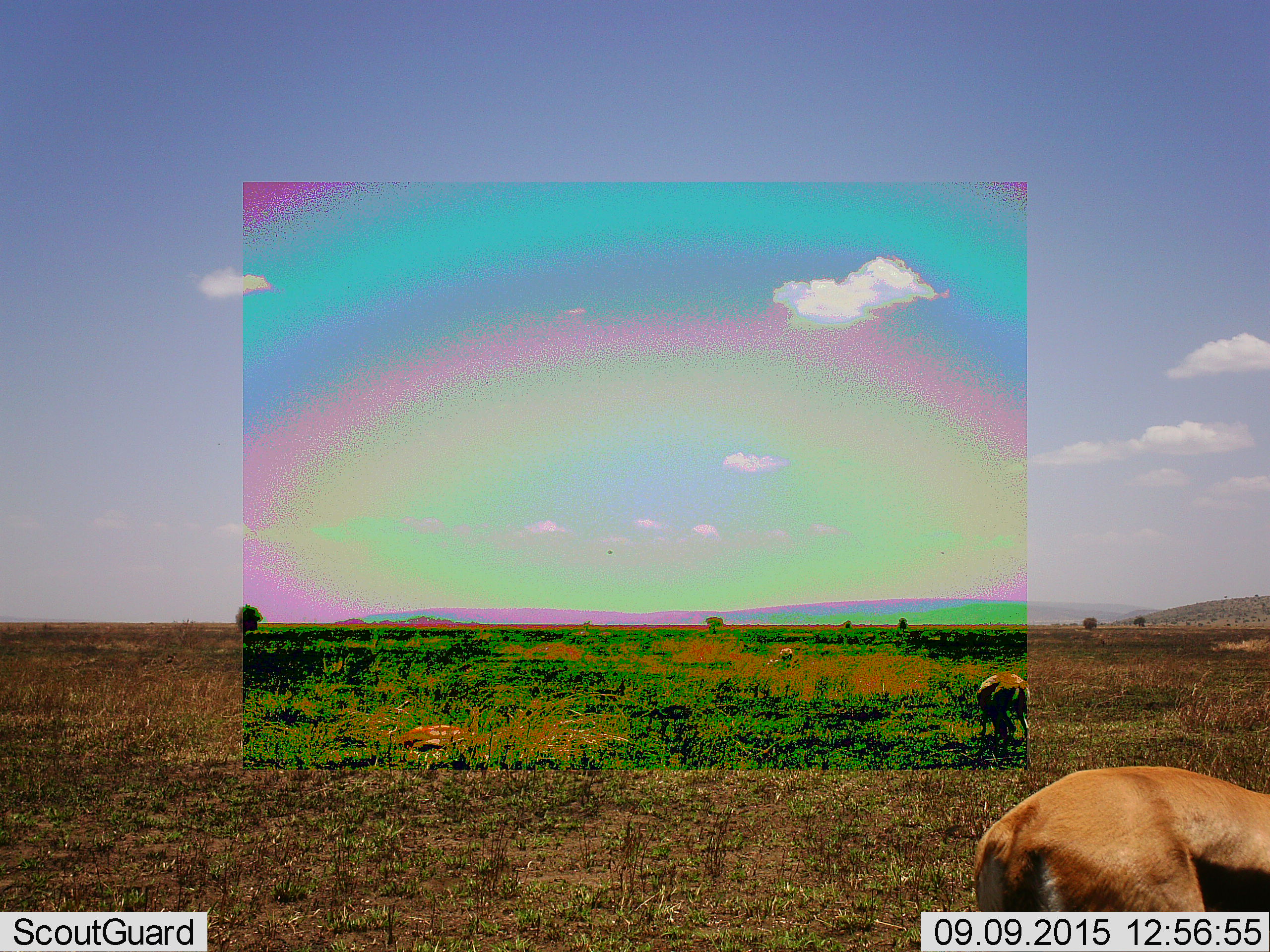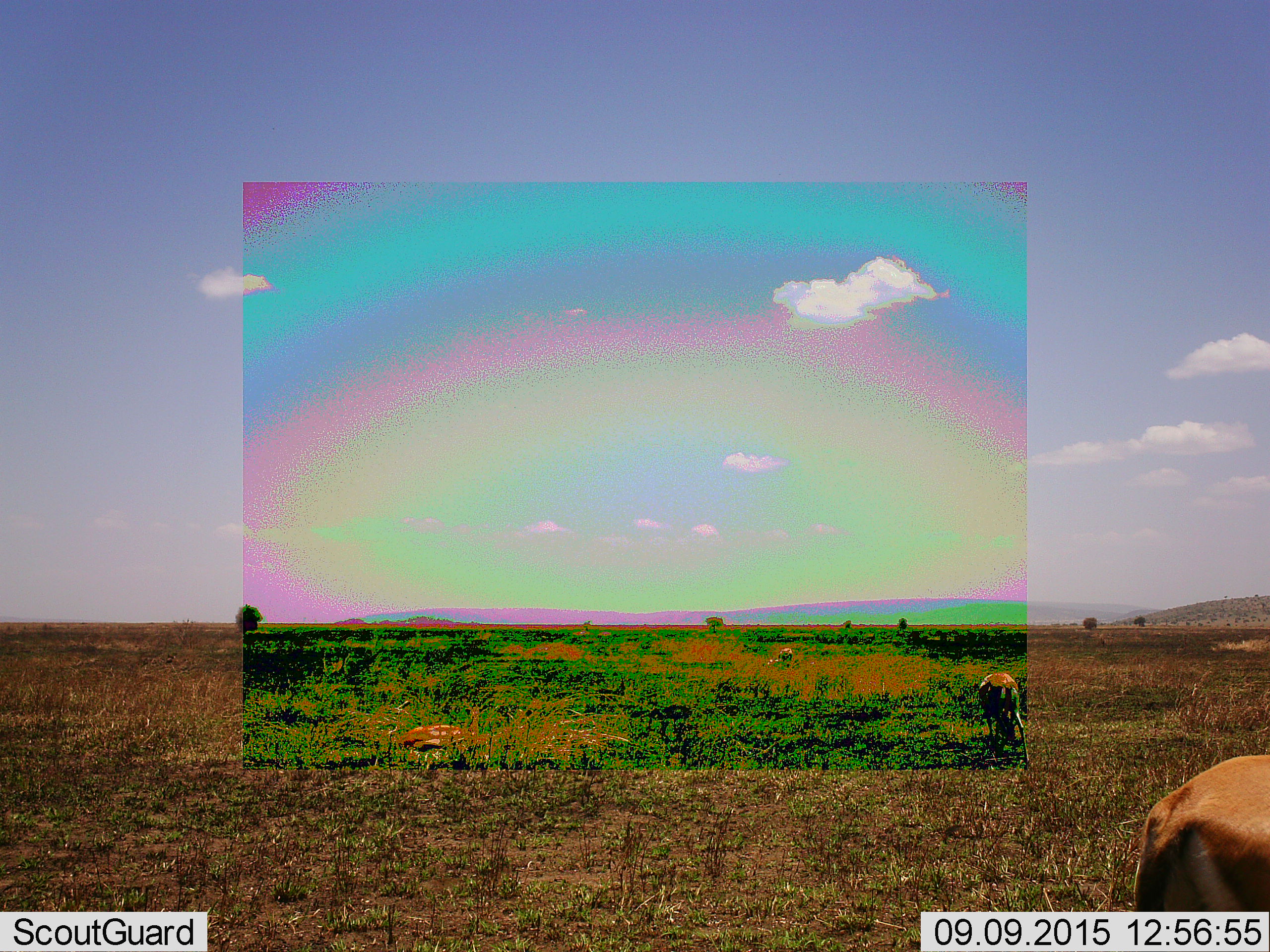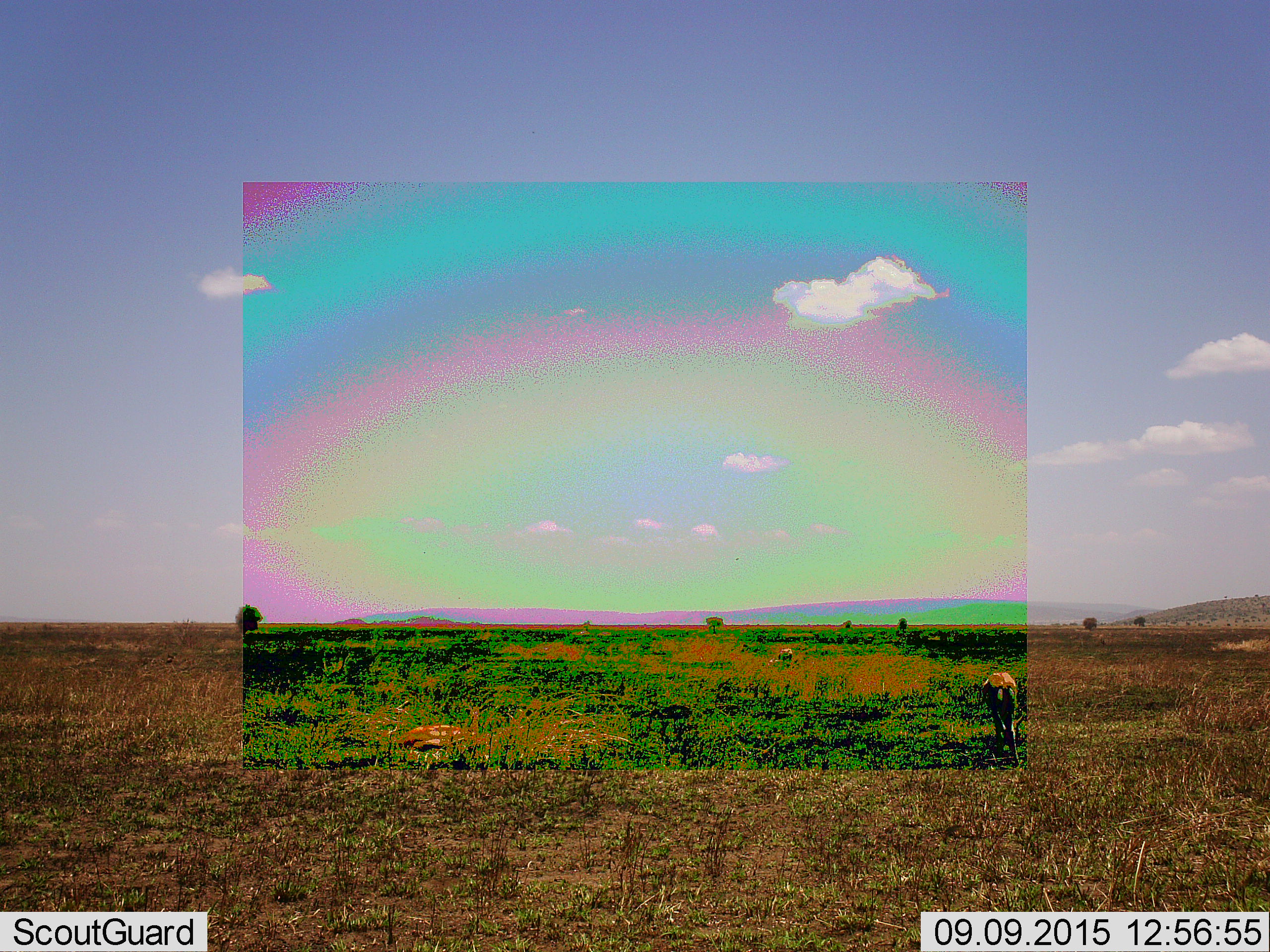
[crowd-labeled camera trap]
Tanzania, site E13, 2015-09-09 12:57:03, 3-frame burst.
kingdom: Animalia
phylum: Chordata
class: Mammalia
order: Artiodactyla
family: Bovidae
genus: Eudorcas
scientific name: Eudorcas thomsonii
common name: thomson's gazelle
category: gazellethomsons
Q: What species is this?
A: Gazellethomsons (thomson's gazelle) (Eudorcas thomsonii).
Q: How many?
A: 3.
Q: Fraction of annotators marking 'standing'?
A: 22%.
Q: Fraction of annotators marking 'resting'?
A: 33%.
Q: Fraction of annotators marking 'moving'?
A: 33%.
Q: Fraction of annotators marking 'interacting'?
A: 0%.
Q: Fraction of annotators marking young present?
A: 0%.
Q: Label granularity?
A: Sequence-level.